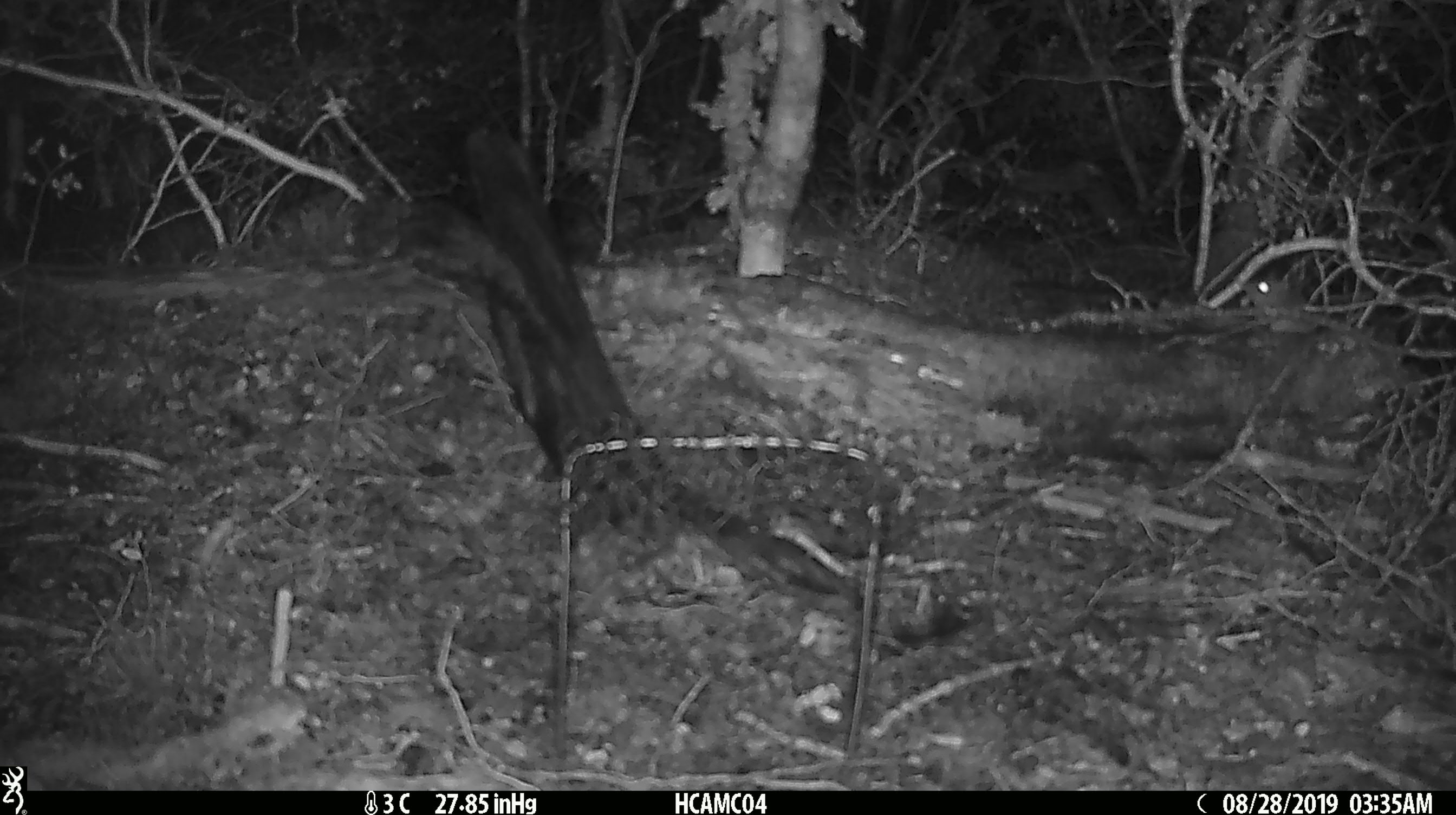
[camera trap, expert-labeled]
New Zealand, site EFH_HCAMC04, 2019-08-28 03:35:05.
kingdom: Animalia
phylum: Chordata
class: Mammalia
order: Rodentia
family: Muridae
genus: Mus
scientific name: Mus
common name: mouse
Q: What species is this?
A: Mouse (Mus).